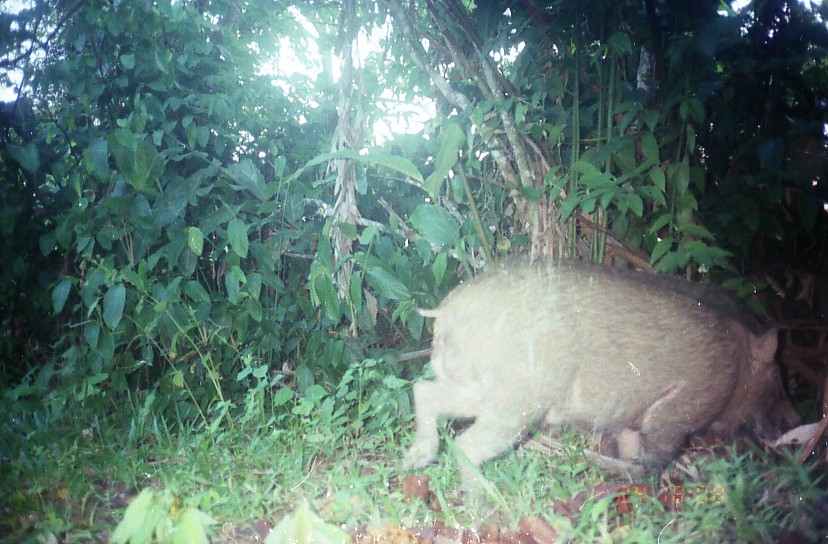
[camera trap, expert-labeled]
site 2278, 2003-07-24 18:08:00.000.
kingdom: Animalia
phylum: Chordata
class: Mammalia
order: Artiodactyla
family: Suidae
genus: Sus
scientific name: Sus scrofa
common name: wild boar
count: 1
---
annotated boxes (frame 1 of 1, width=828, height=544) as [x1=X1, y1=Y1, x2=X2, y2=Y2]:
sus scrofa: [x1=402, y1=259, x2=806, y2=500]